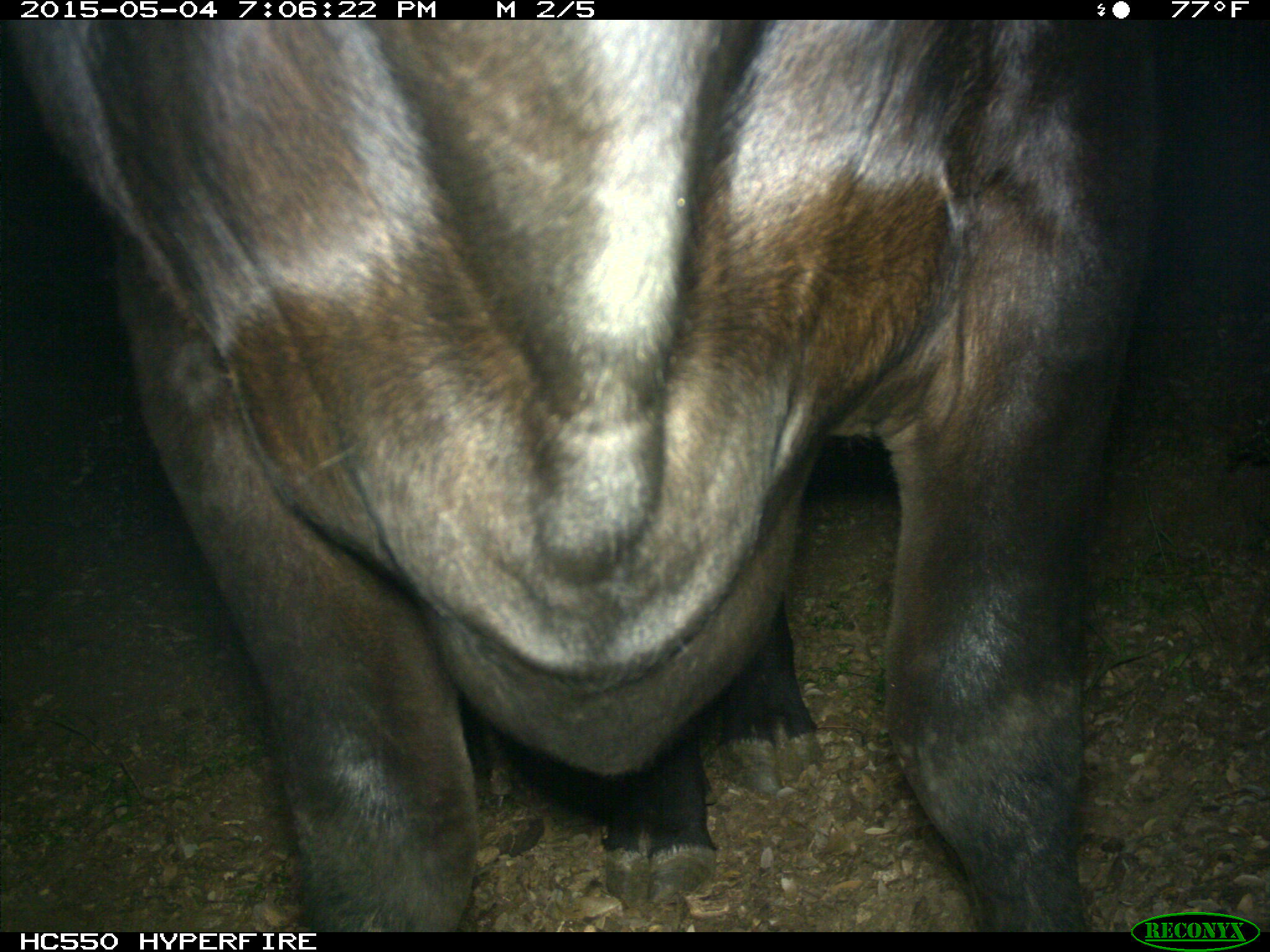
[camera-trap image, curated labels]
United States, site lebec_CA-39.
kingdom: Animalia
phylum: Chordata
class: Mammalia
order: Artiodactyla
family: Bovidae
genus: Bos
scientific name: Bos taurus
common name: domestic cow